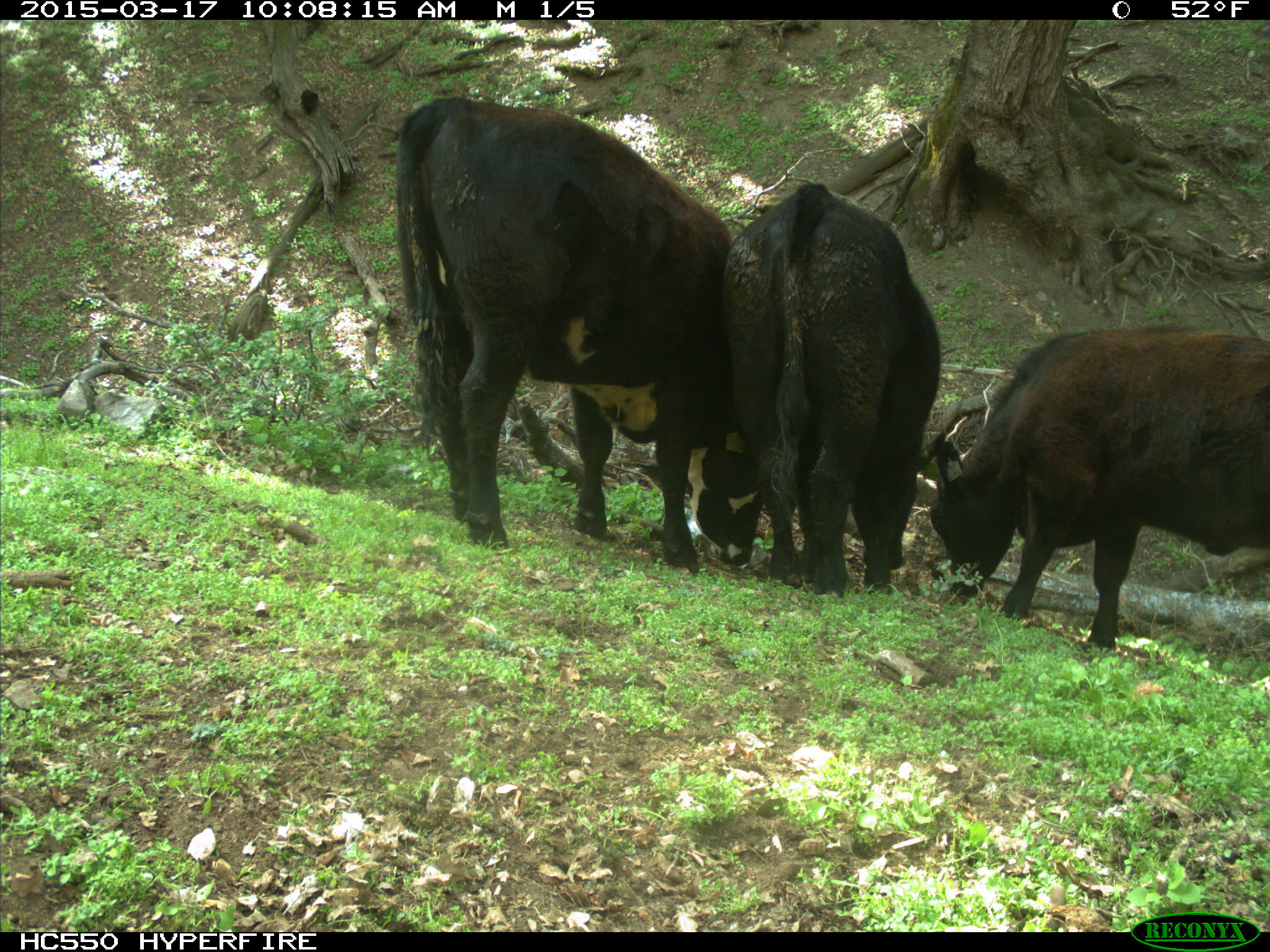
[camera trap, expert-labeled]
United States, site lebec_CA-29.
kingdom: Animalia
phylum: Chordata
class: Mammalia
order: Artiodactyla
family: Bovidae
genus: Bos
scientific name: Bos taurus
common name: domestic cow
Bos taurus (domestic cow).